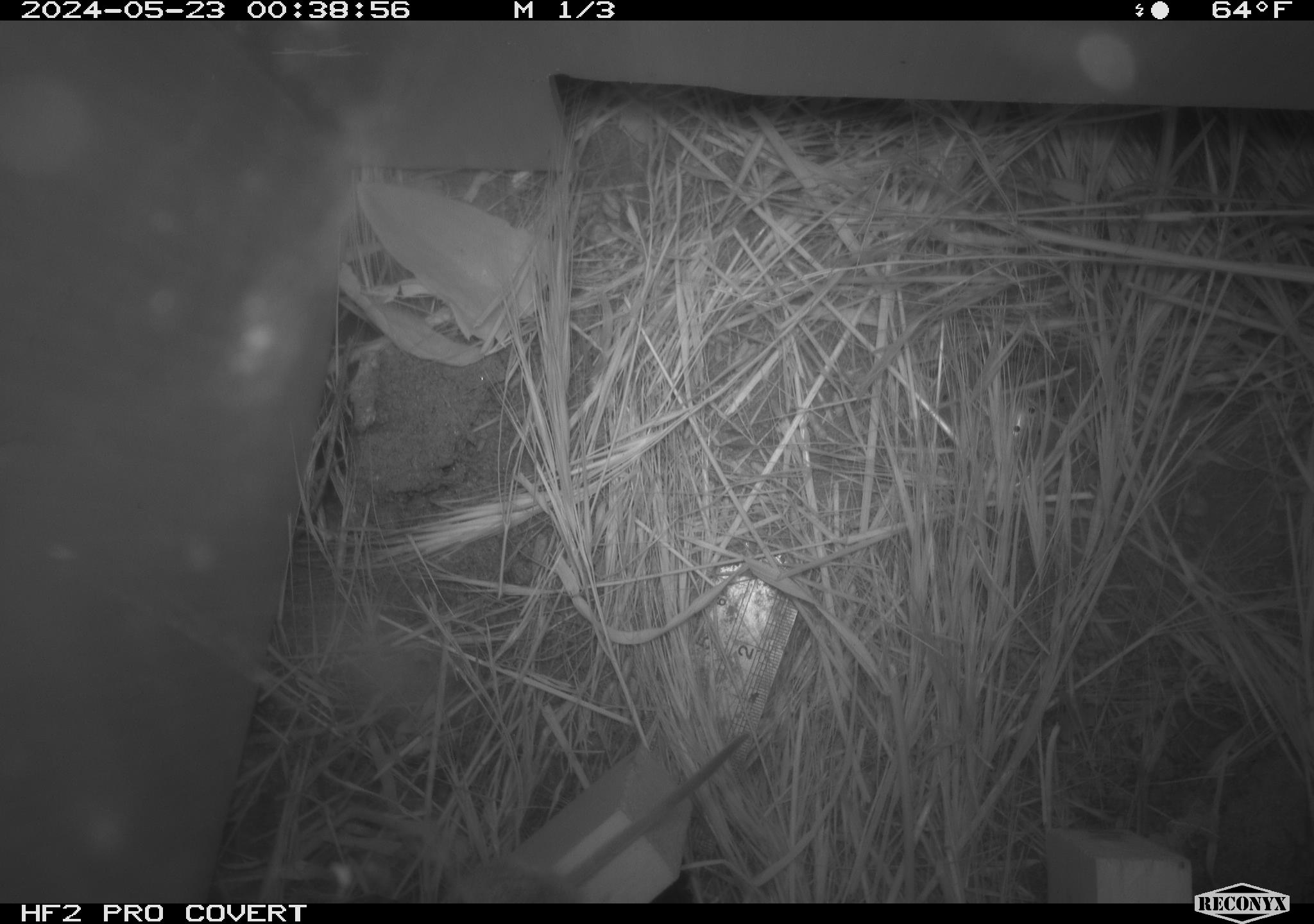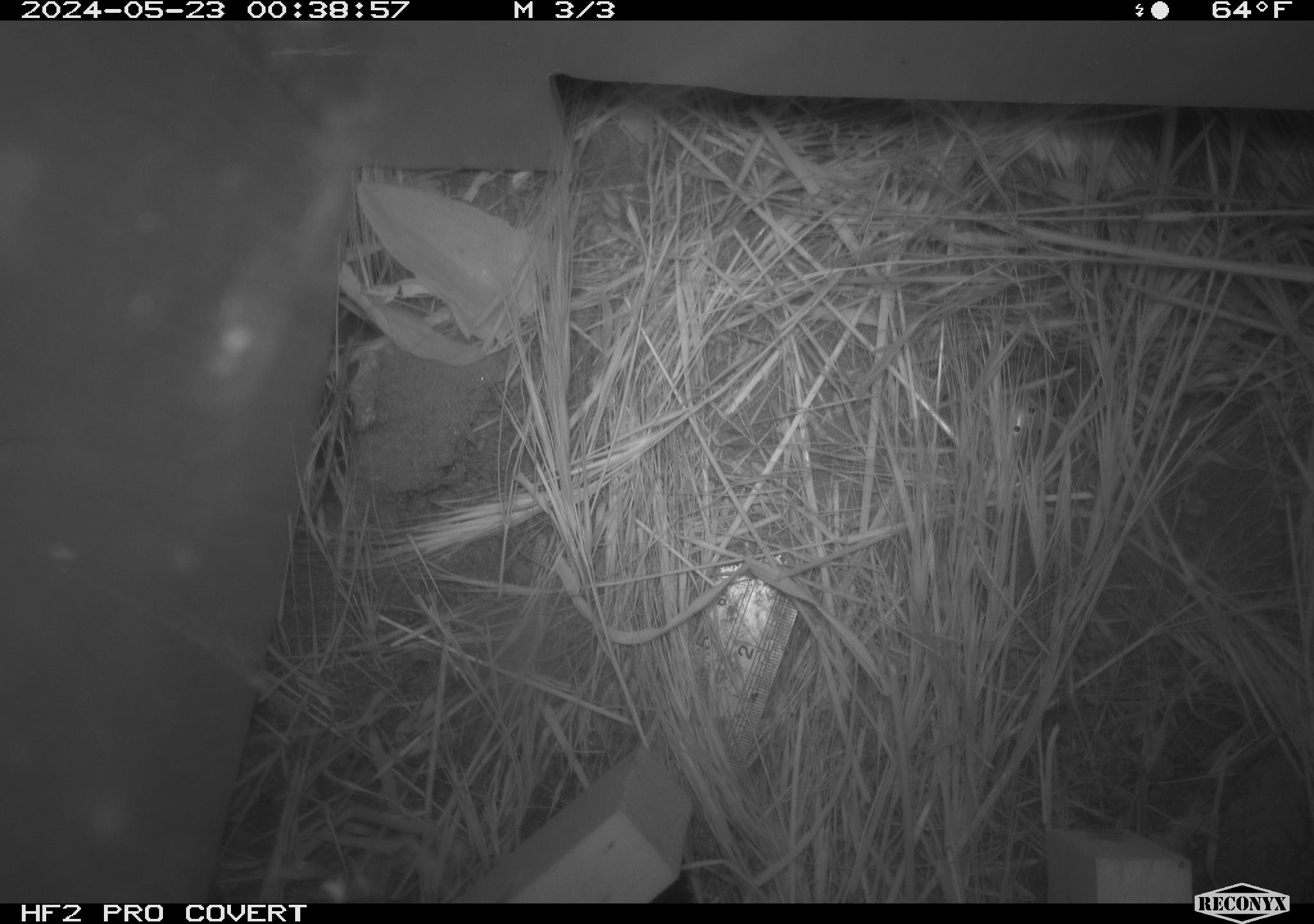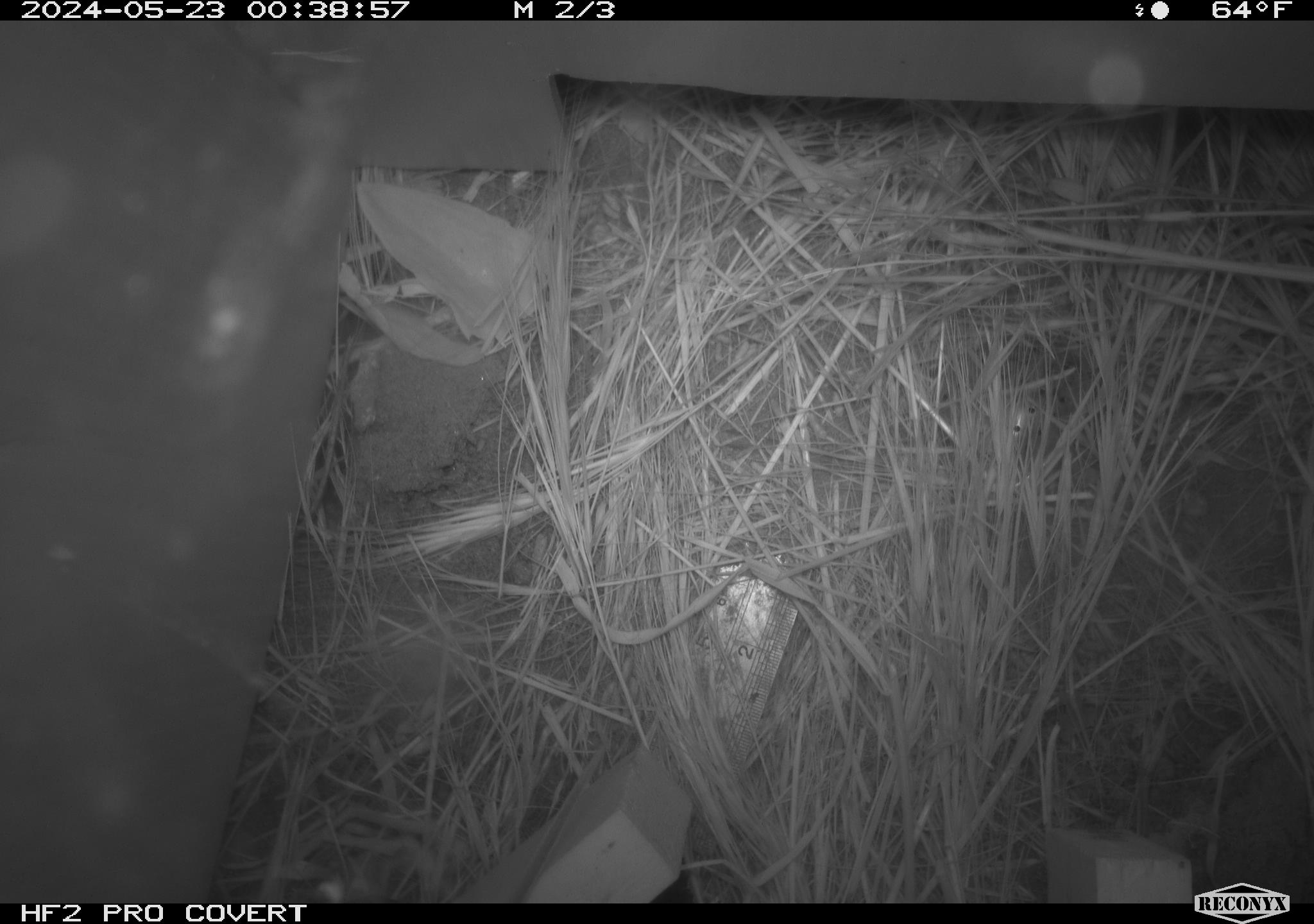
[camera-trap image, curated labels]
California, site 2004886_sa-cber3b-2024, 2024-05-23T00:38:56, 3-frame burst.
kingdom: Animalia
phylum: Chordata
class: Mammalia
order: Rodentia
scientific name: Rodentia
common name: mouse species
Mouse species (Rodentia).